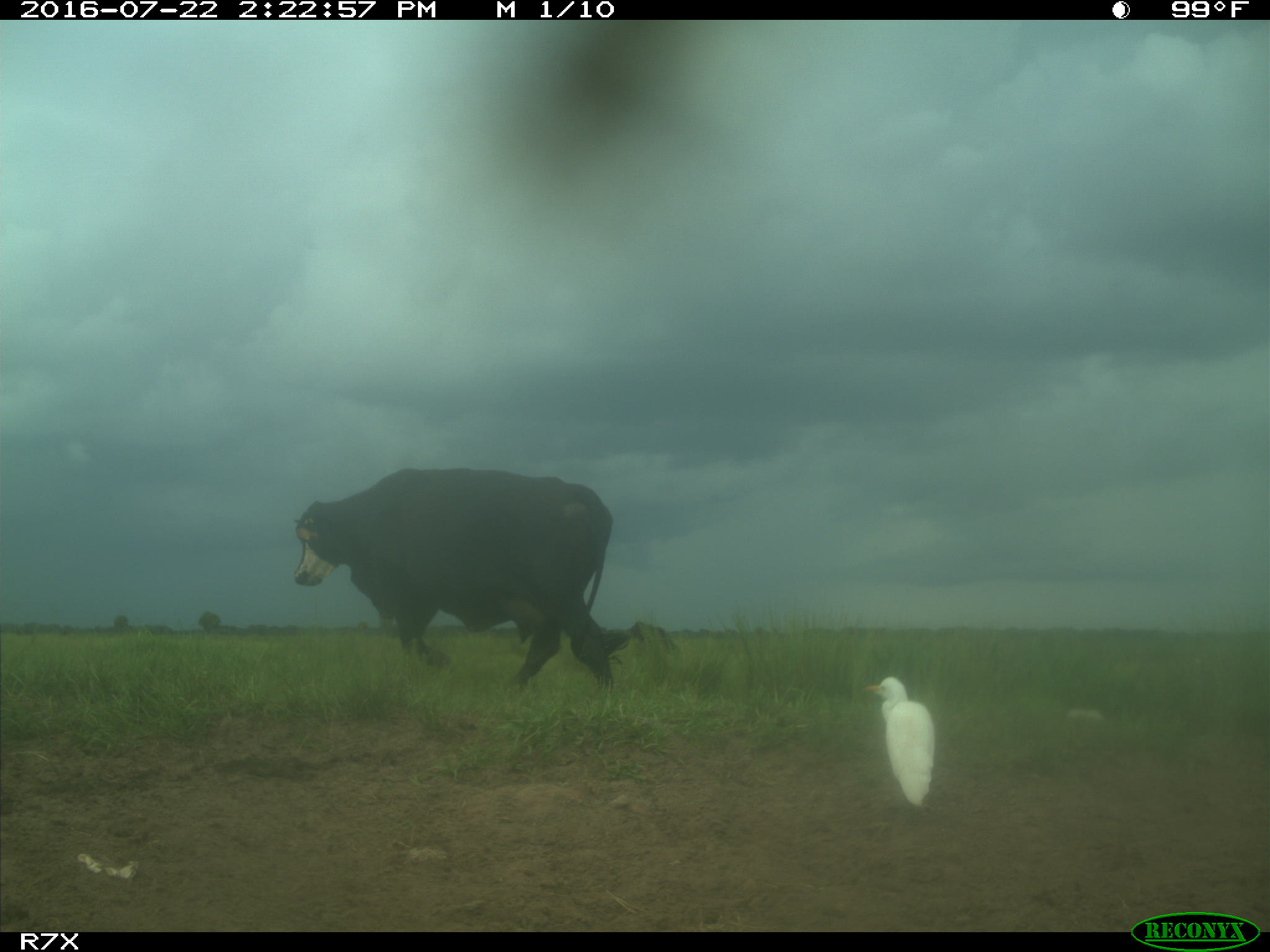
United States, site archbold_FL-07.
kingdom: Animalia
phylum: Chordata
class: Mammalia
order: Artiodactyla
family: Bovidae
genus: Bos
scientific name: Bos taurus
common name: domestic cow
Bos taurus (domestic cow).